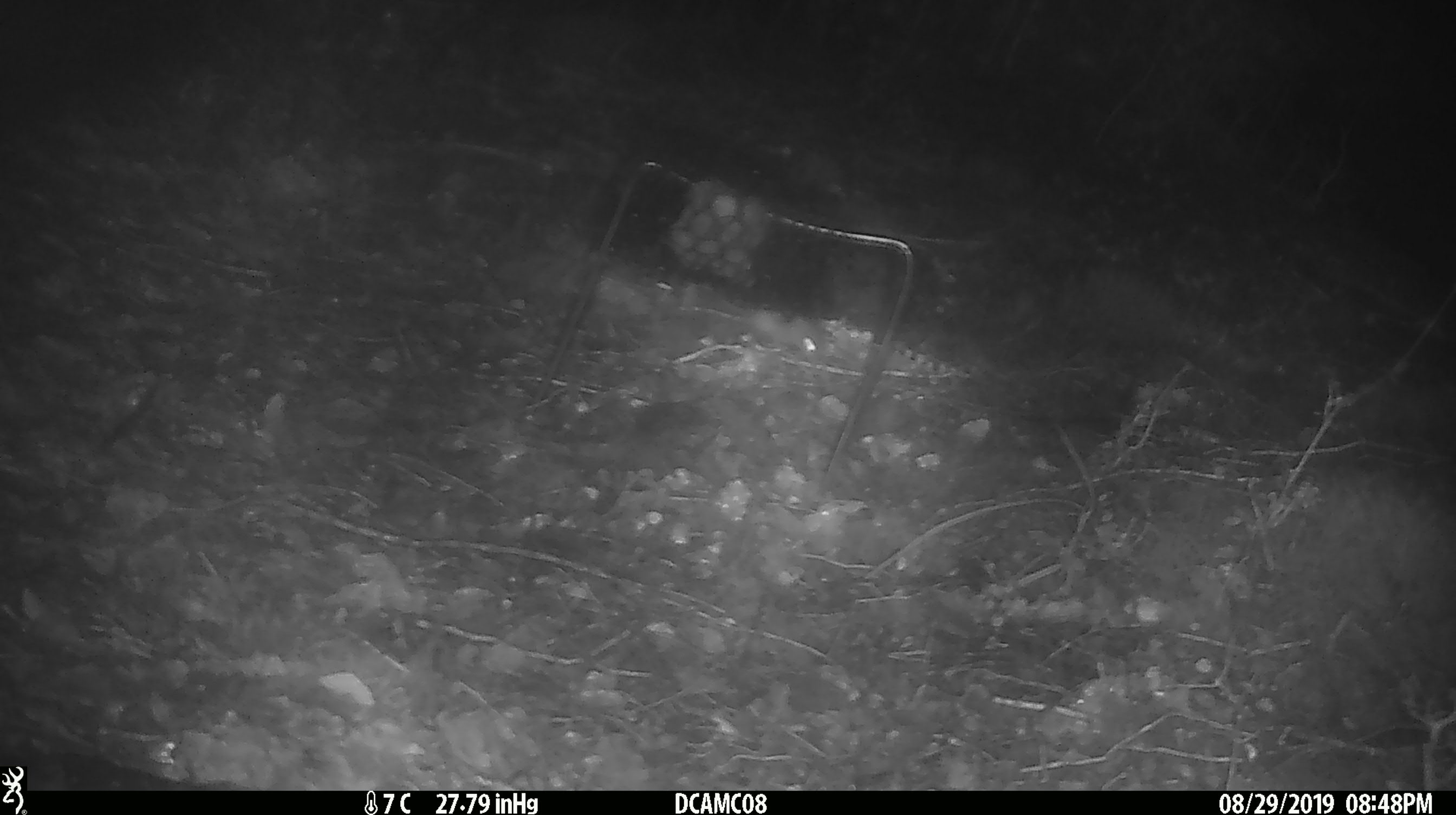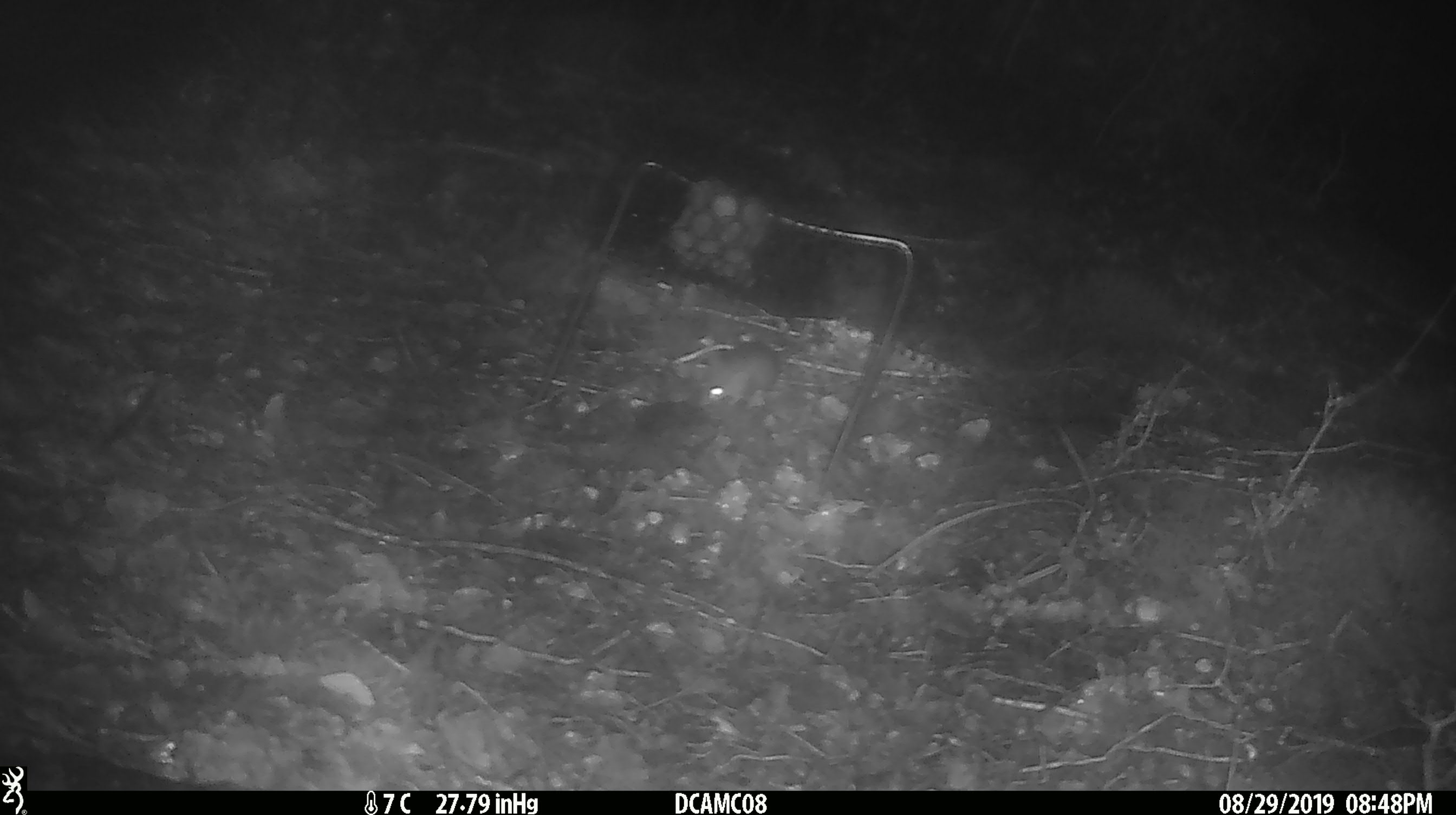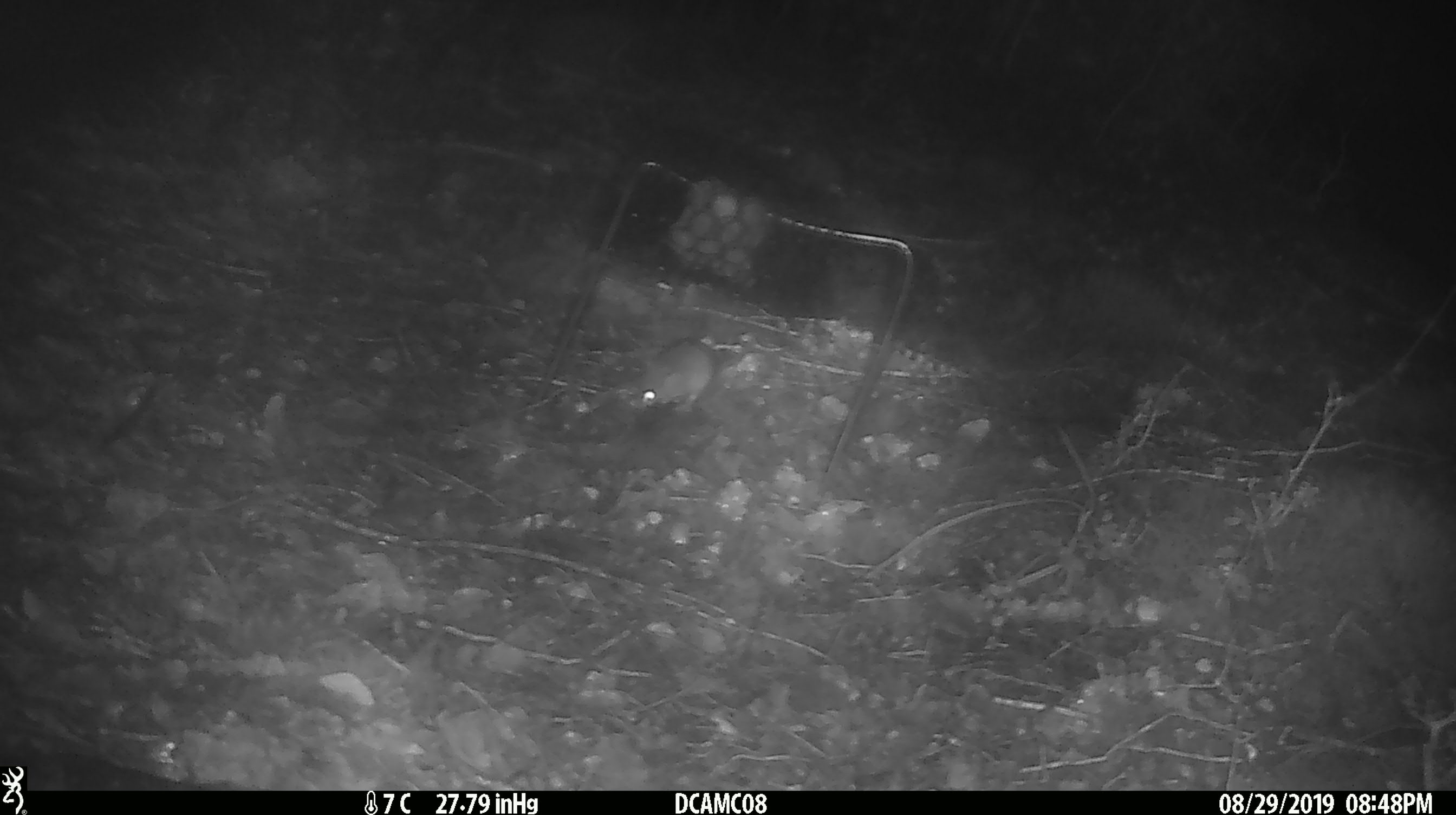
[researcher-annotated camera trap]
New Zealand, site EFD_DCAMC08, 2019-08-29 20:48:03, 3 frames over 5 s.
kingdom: Animalia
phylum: Chordata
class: Mammalia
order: Rodentia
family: Muridae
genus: Mus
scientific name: Mus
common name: mouse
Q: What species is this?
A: Mouse (Mus).